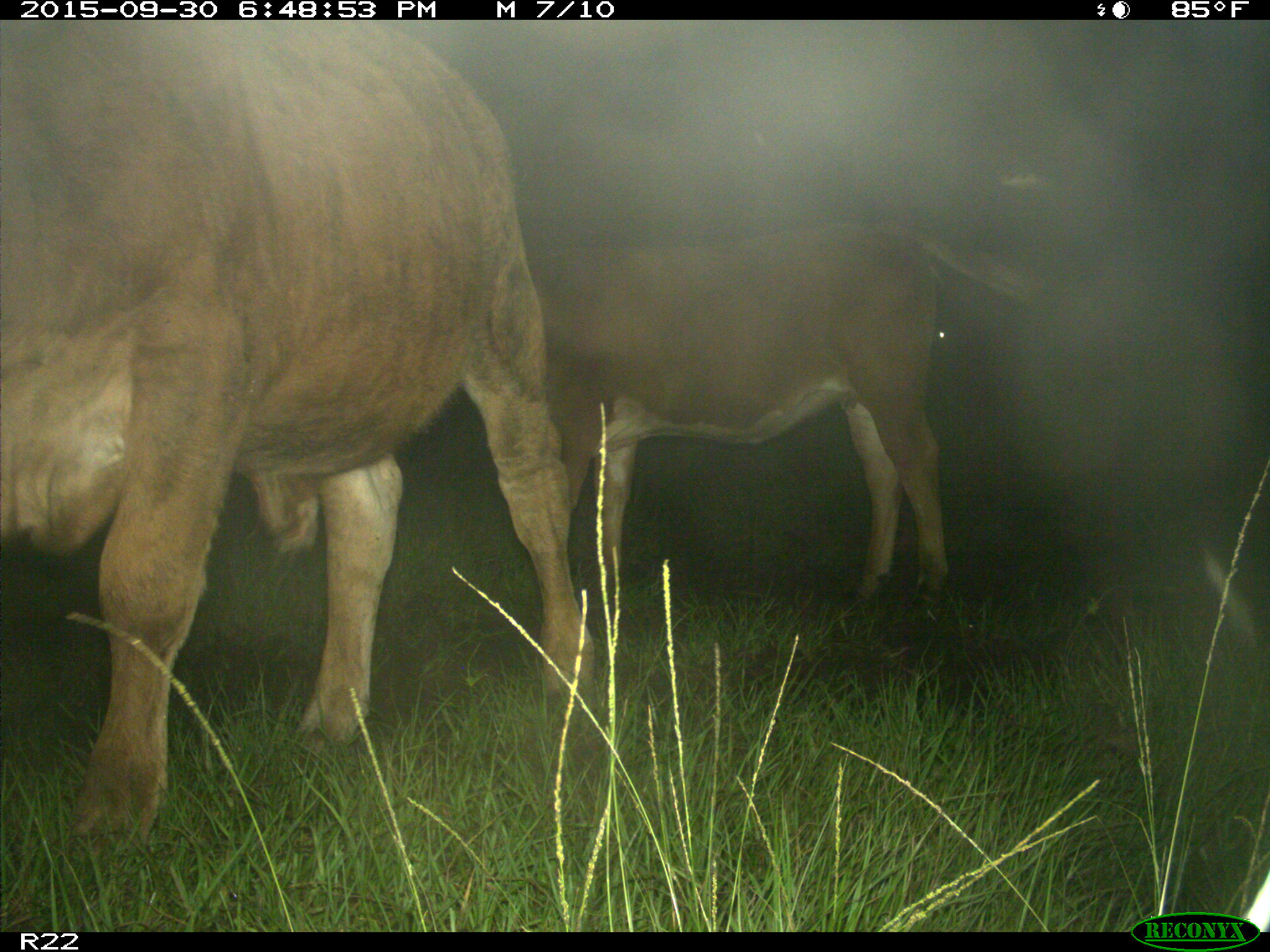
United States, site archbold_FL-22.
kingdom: Animalia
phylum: Chordata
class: Mammalia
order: Artiodactyla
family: Bovidae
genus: Bos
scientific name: Bos taurus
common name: domestic cow